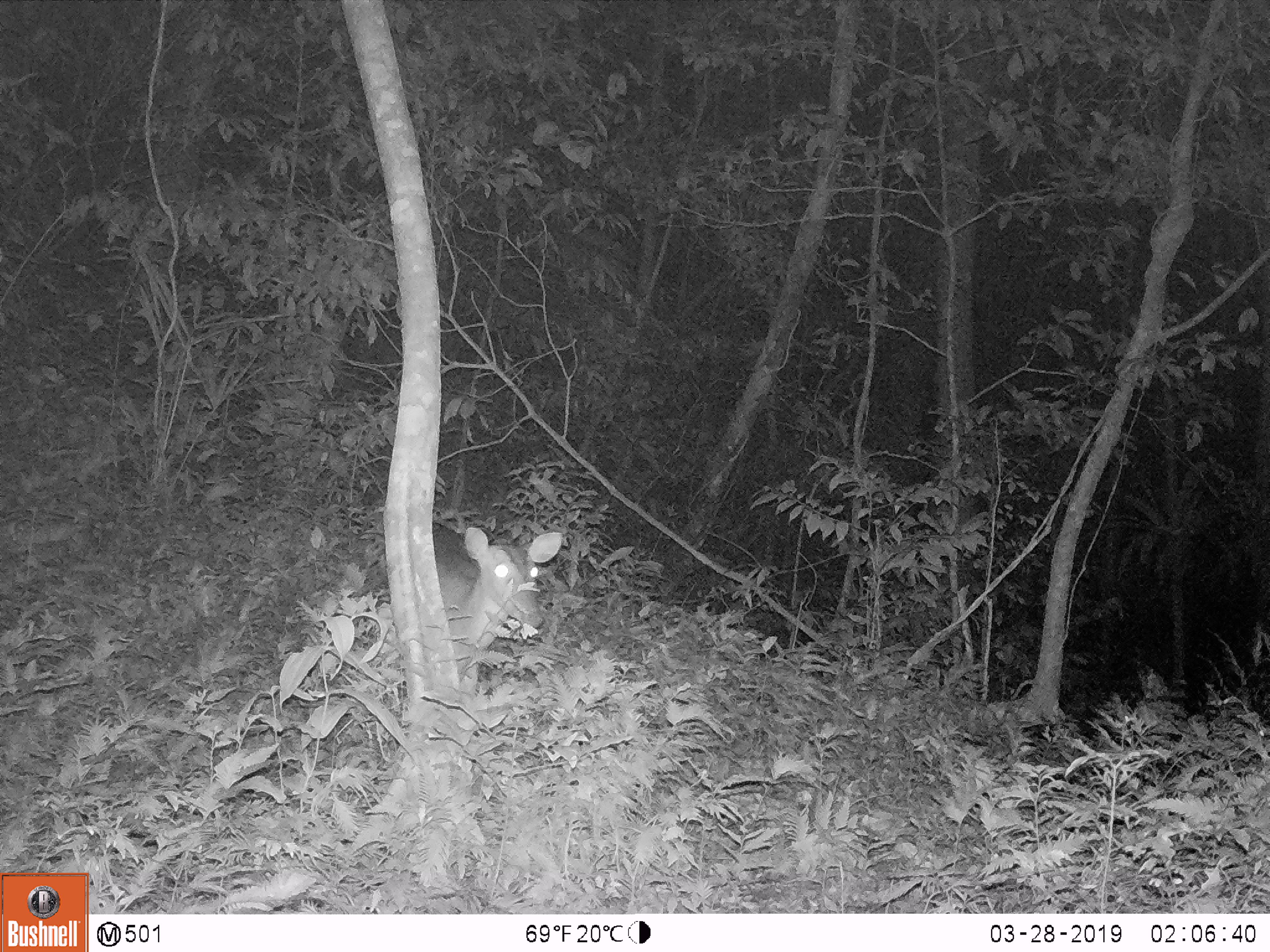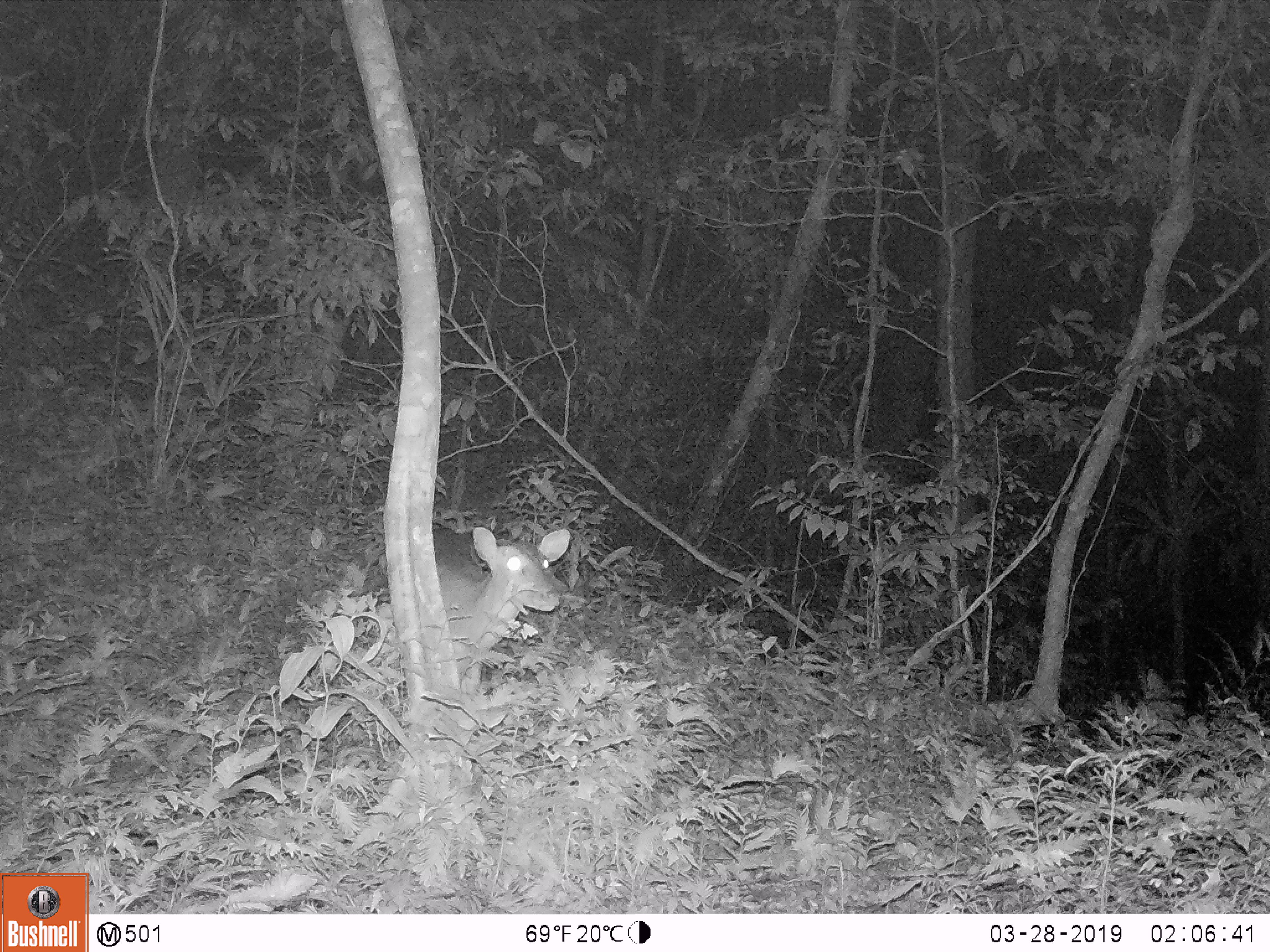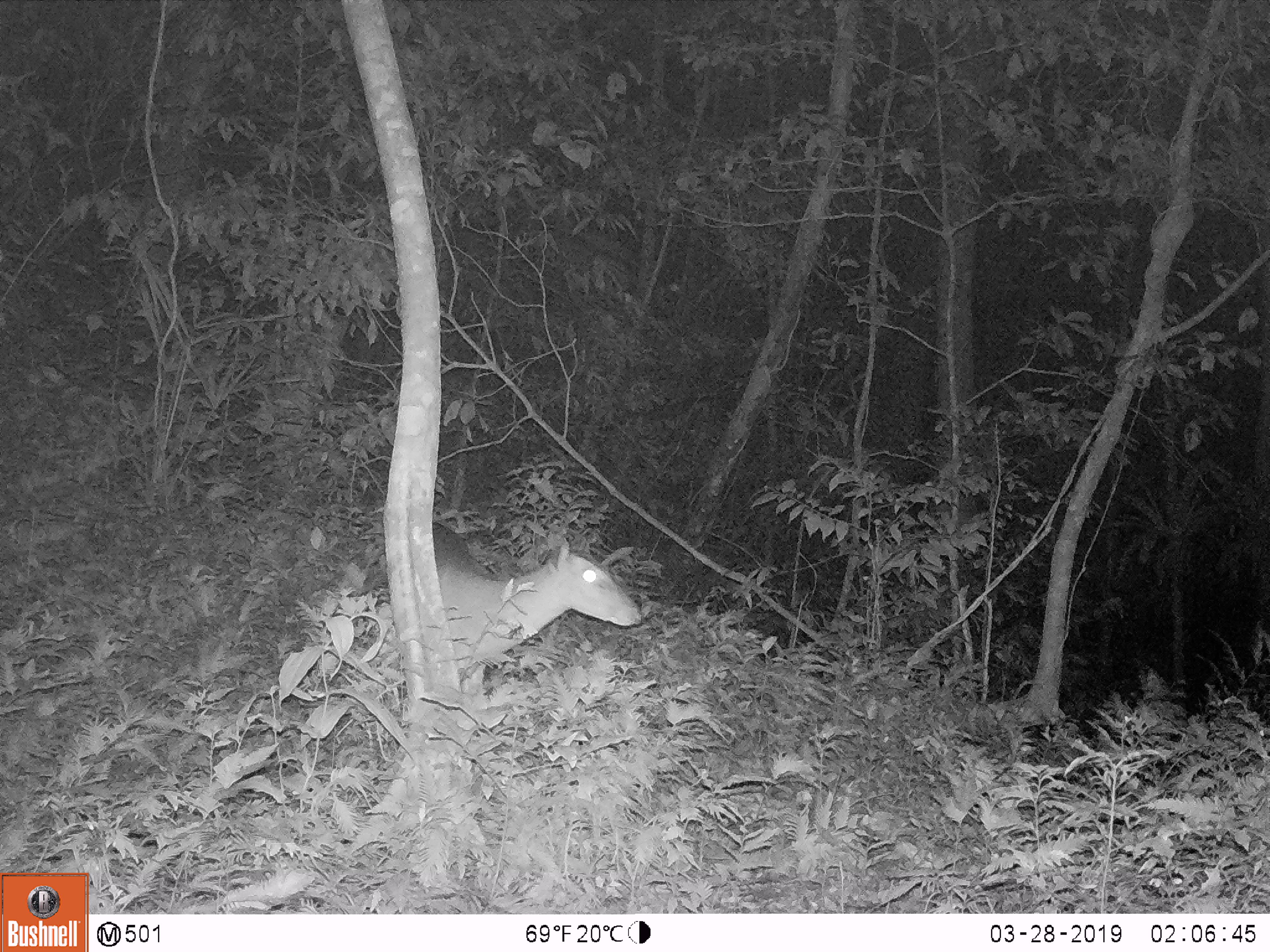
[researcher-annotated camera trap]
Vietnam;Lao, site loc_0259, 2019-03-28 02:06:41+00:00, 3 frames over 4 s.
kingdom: Animalia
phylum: Chordata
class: Mammalia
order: Artiodactyla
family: Cervidae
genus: Muntiacus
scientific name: Muntiacus vuquangensis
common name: large-antlered muntjac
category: large antlered muntjac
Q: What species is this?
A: Large antlered muntjac (large-antlered muntjac) (Muntiacus vuquangensis).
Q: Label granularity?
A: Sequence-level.